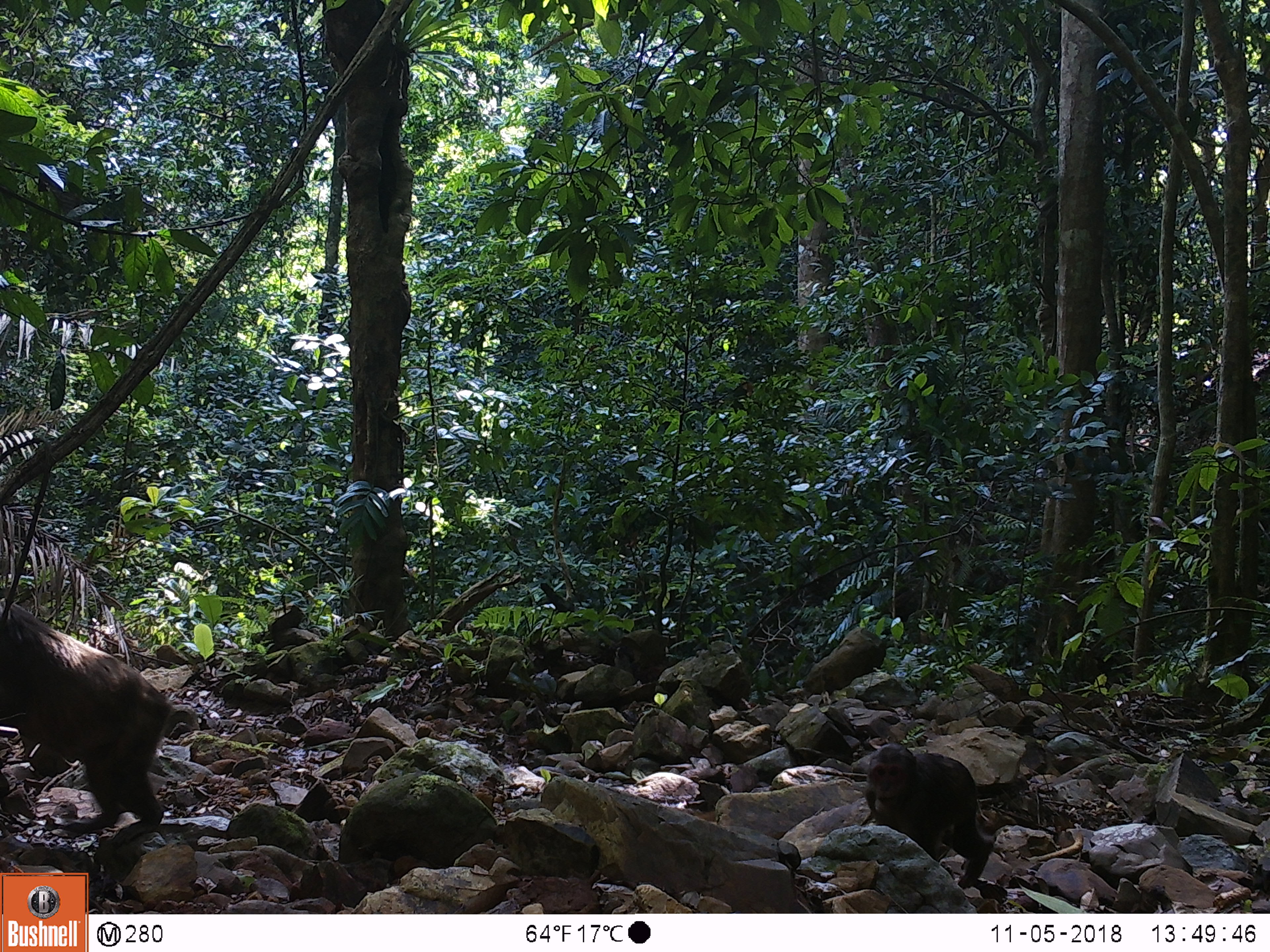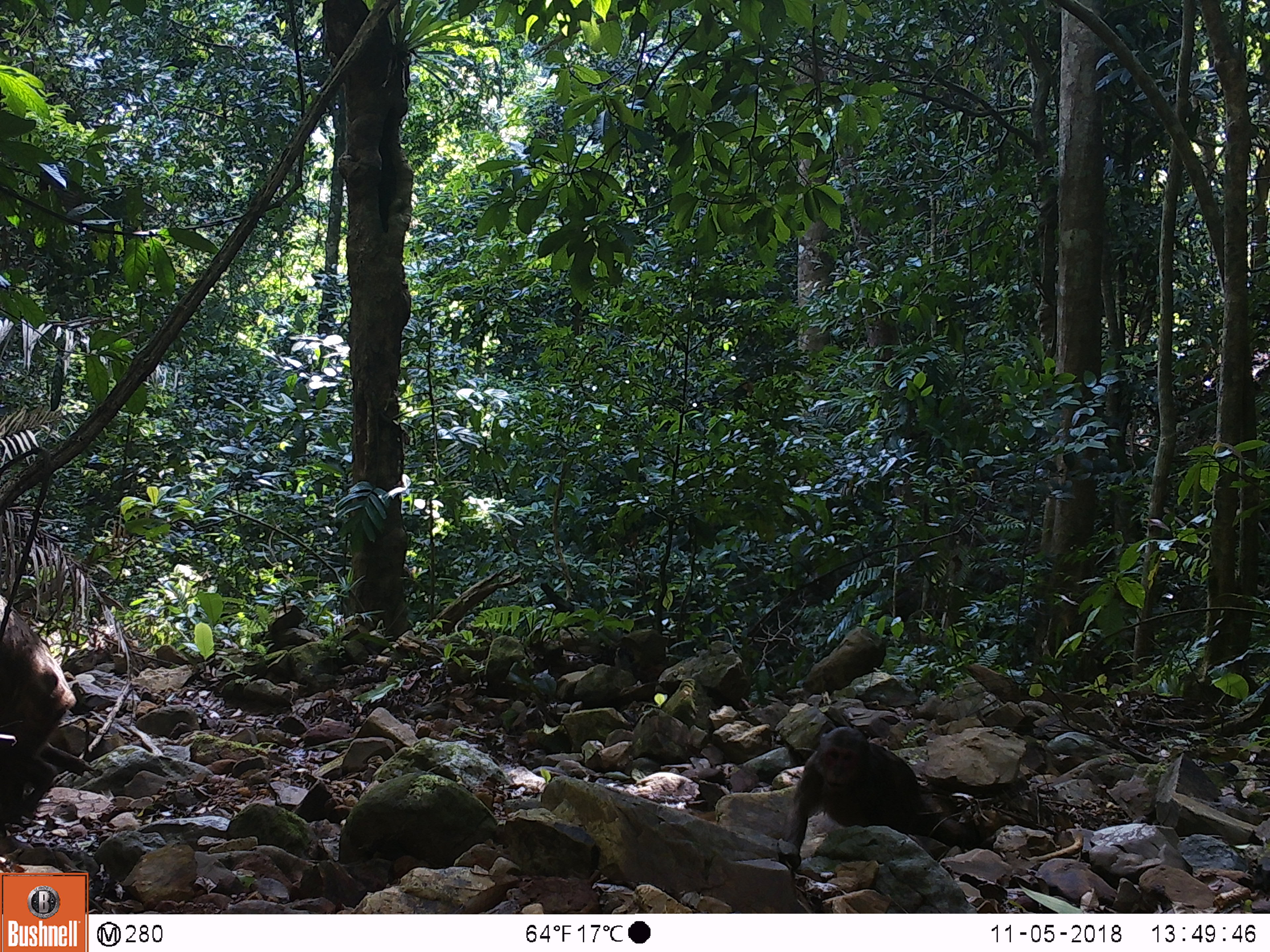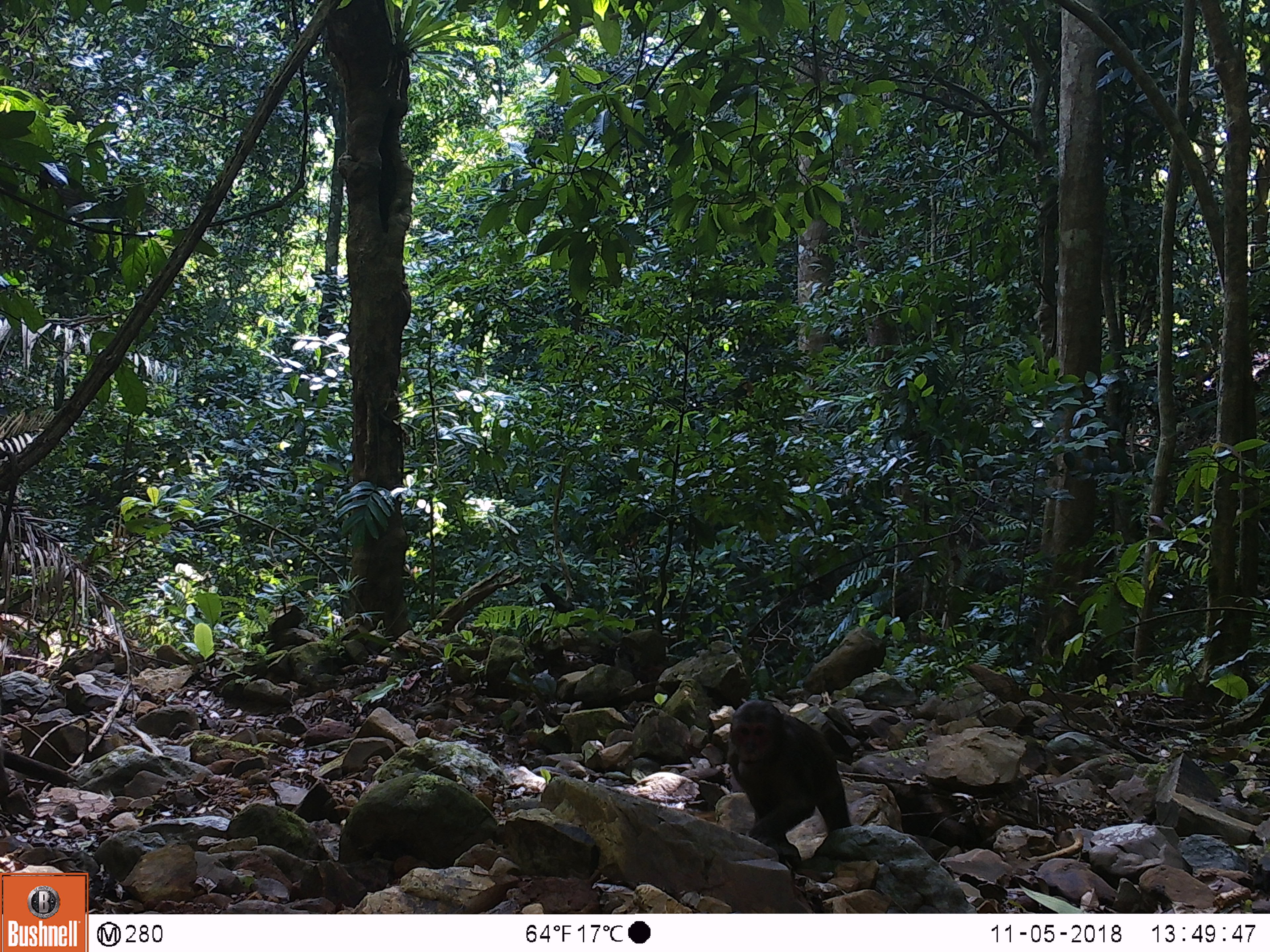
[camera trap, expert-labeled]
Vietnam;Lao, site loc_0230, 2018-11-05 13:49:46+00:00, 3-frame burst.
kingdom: Animalia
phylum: Chordata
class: Mammalia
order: Primates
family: Cercopithecidae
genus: Macaca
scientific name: Macaca arctoides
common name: stump-tailed macaque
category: stump tailed macaque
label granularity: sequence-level